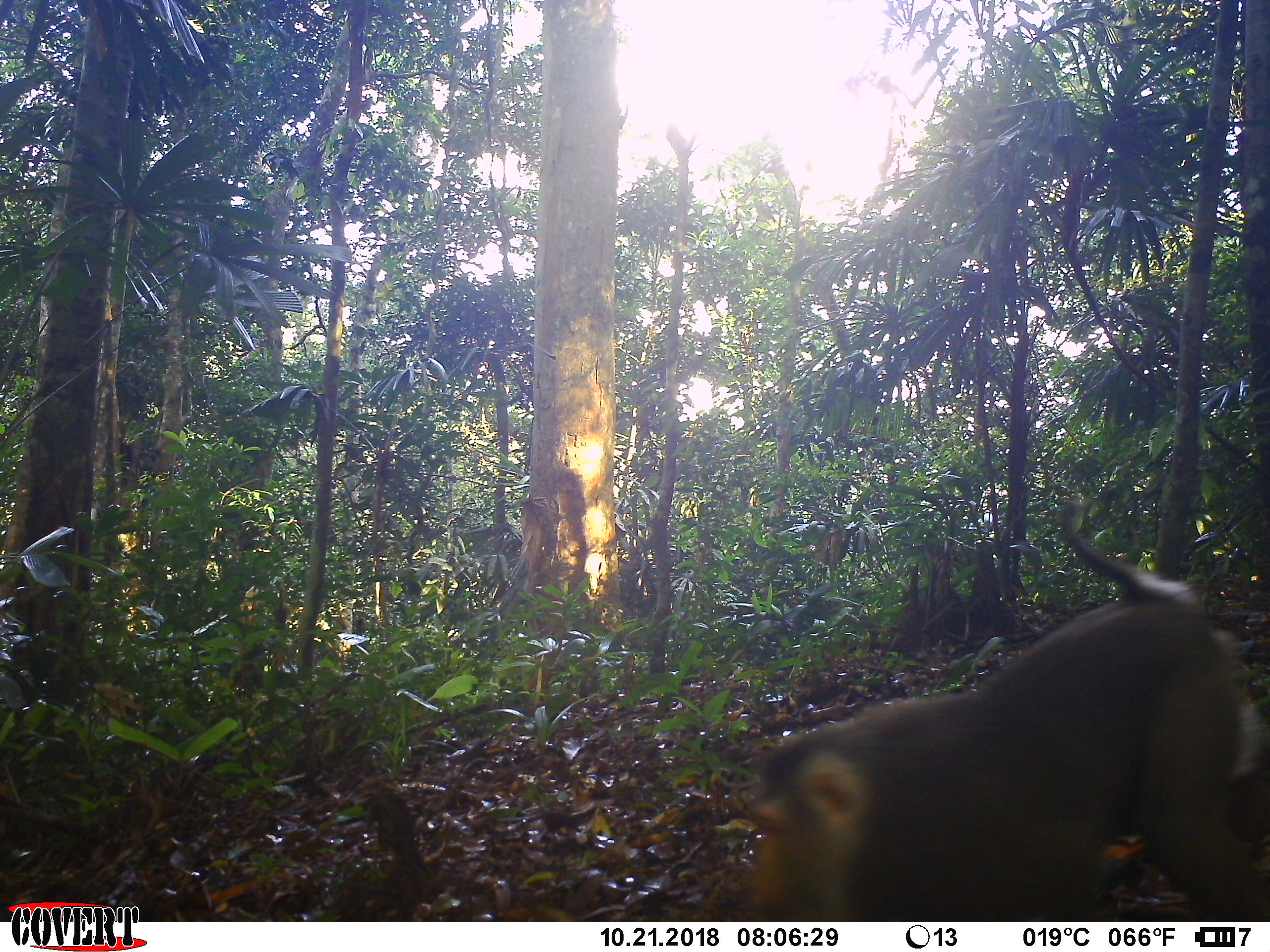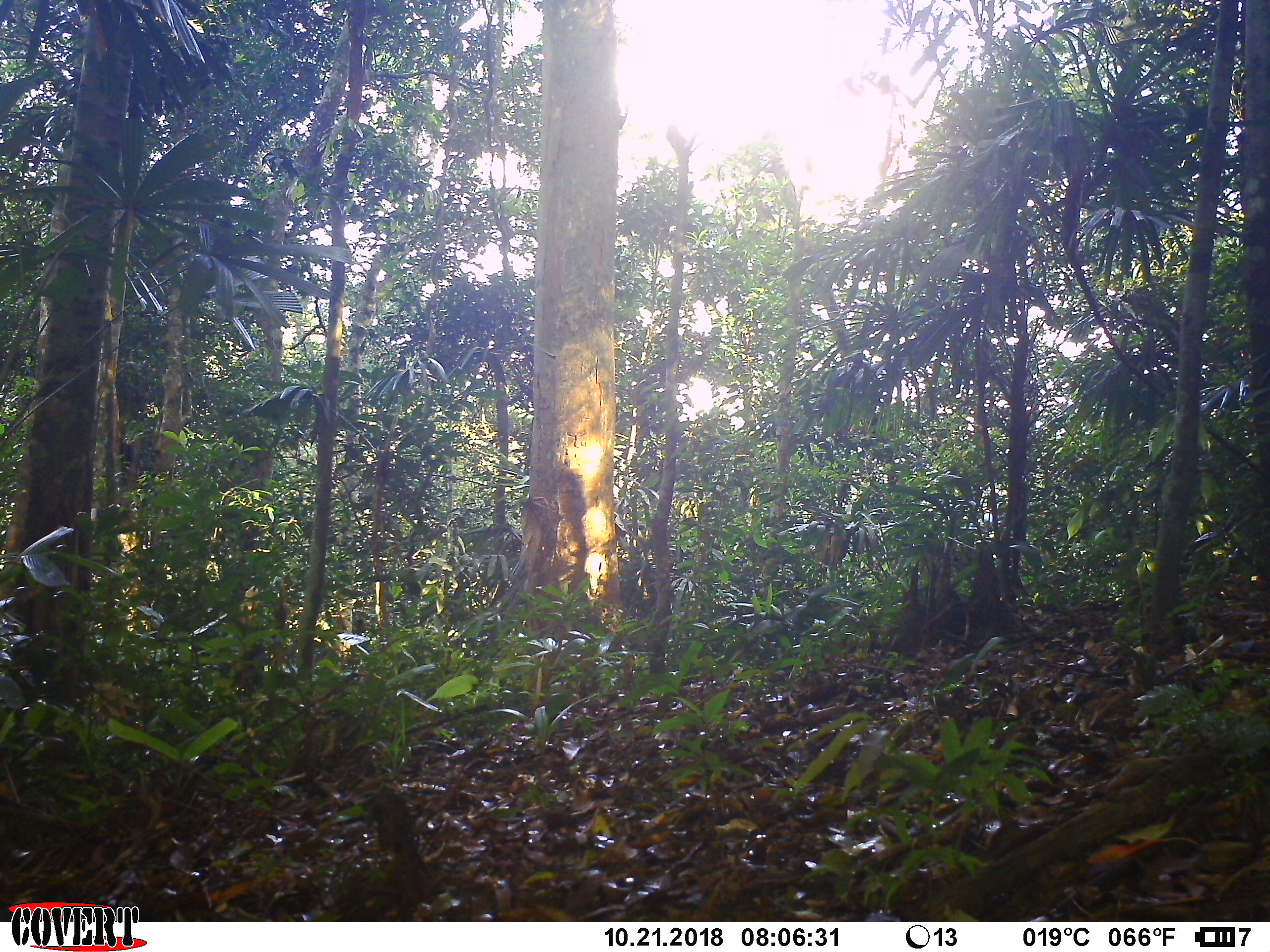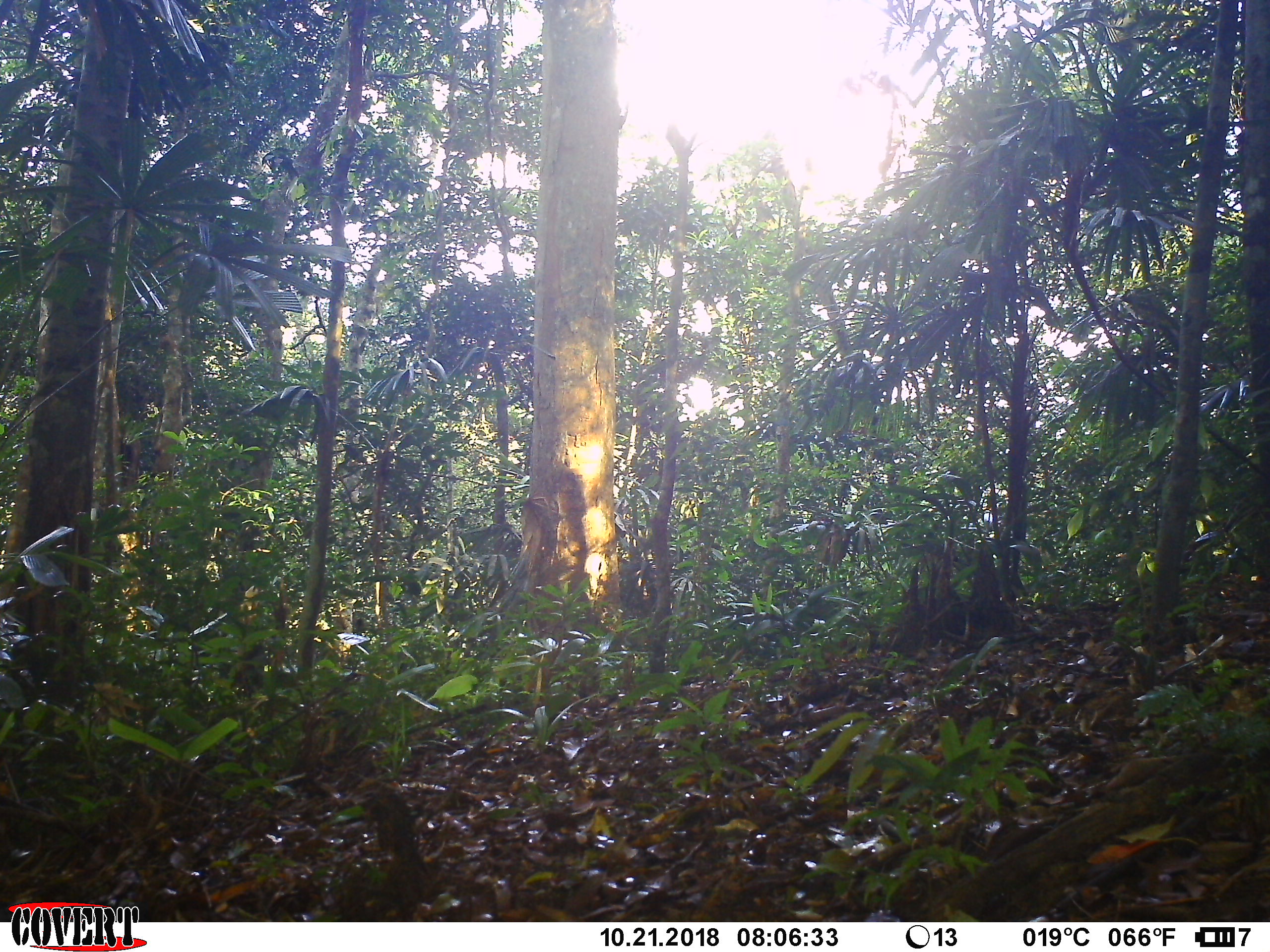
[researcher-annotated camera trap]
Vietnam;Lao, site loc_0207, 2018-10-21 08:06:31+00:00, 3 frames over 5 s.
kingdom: Animalia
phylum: Chordata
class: Mammalia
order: Primates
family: Cercopithecidae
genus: Macaca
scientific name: Macaca nemestrina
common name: pig-tailed macaque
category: pig tailed macaque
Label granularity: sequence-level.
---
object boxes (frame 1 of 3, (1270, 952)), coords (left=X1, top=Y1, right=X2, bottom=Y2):
pig tailed macaque: (left=744, top=495, right=1270, bottom=921)